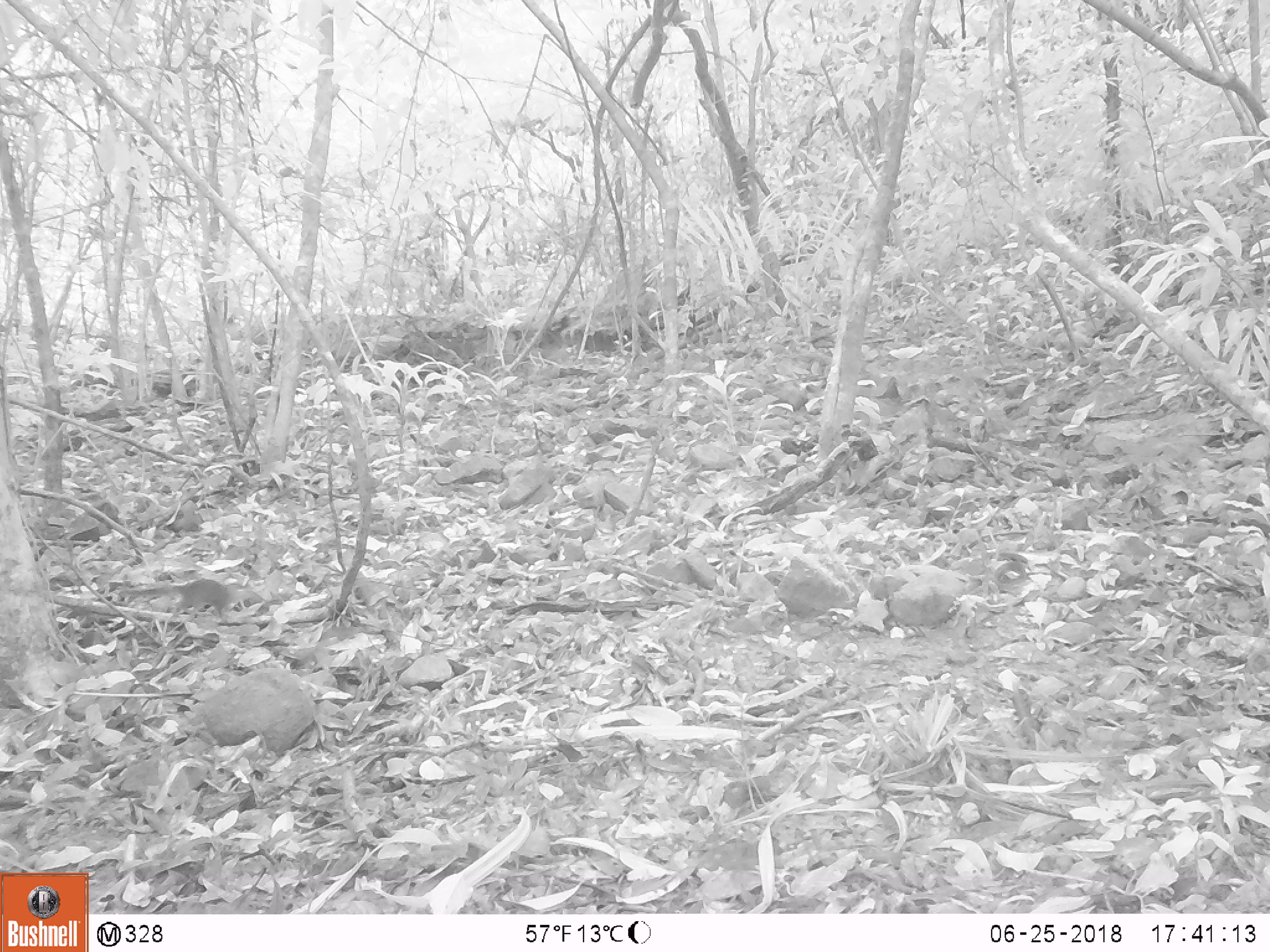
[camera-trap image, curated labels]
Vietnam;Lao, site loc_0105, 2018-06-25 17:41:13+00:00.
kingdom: Animalia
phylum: Chordata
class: Mammalia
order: Scandentia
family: Tupaiidae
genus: Tupaia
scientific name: Tupaia belangeri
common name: northern treeshrew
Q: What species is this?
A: Northern treeshrew (Tupaia belangeri).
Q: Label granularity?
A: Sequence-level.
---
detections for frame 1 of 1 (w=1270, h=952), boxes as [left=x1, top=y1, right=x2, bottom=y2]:
northern treeshrew: [left=120, top=578, right=253, bottom=622]